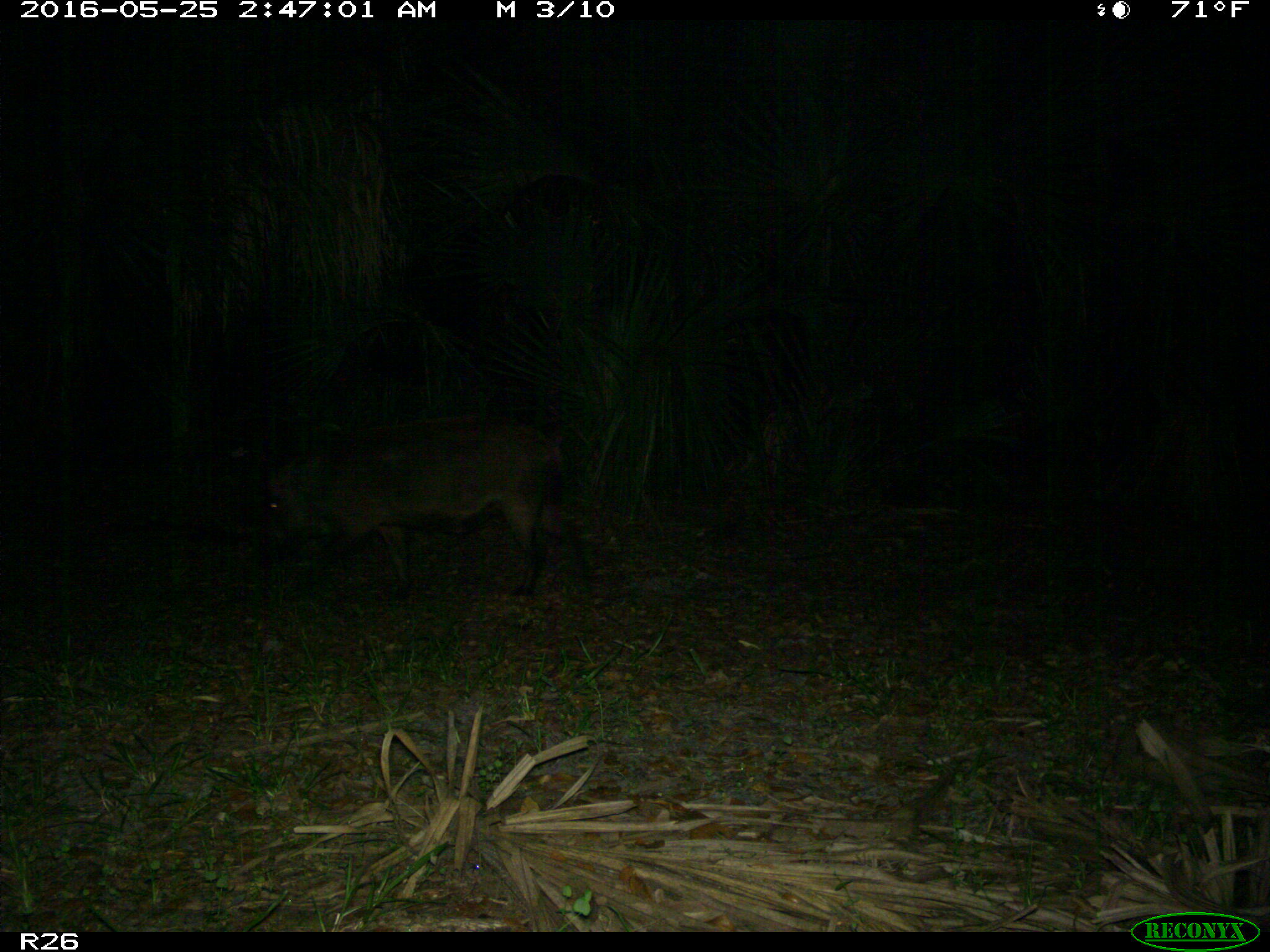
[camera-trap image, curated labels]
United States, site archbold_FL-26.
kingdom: Animalia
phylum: Chordata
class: Mammalia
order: Artiodactyla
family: Suidae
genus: Sus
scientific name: Sus scrofa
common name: wild boar